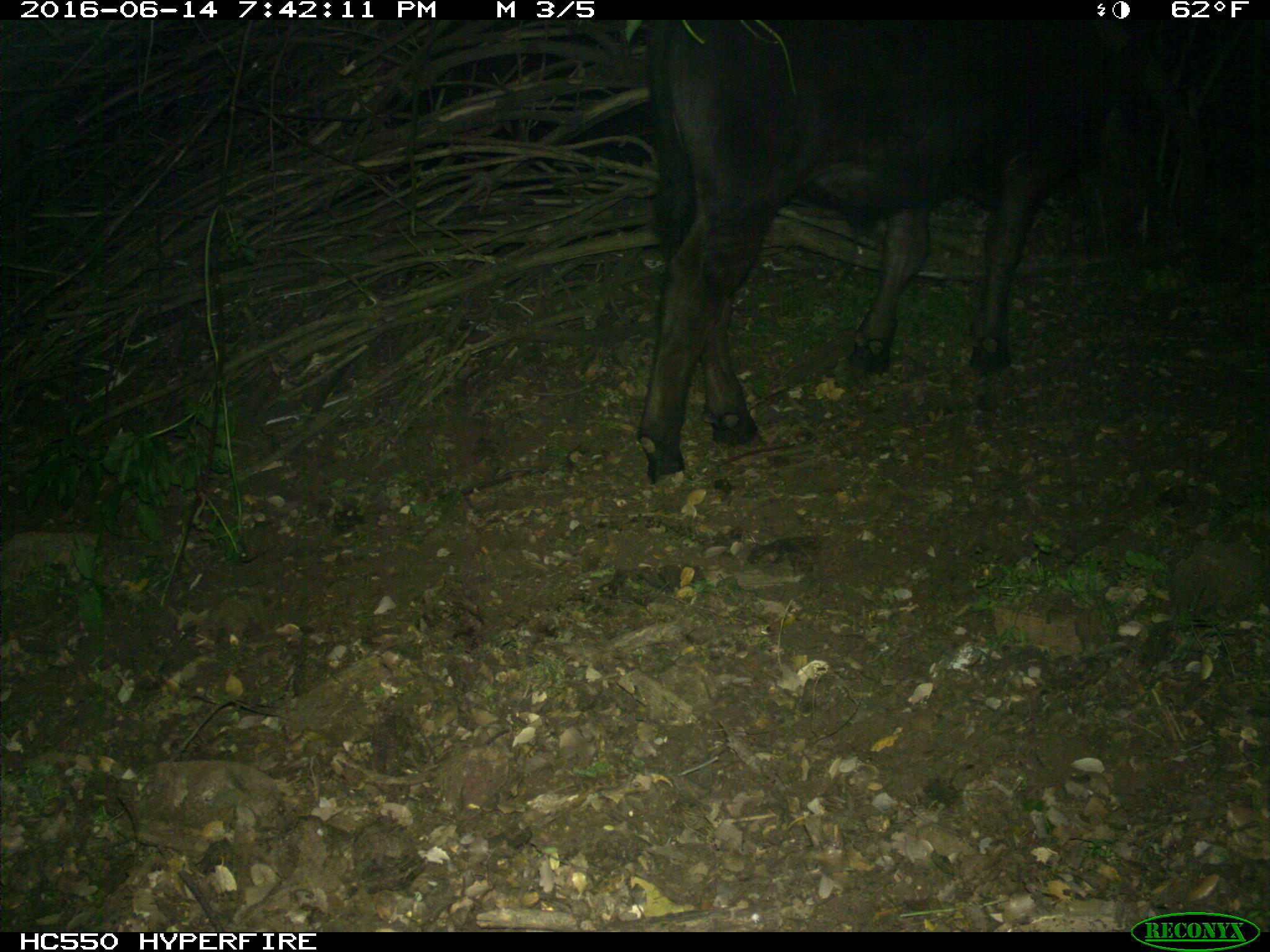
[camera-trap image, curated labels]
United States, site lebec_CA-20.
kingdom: Animalia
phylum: Chordata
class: Mammalia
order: Artiodactyla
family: Bovidae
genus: Bos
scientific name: Bos taurus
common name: domestic cow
Bos taurus (domestic cow).